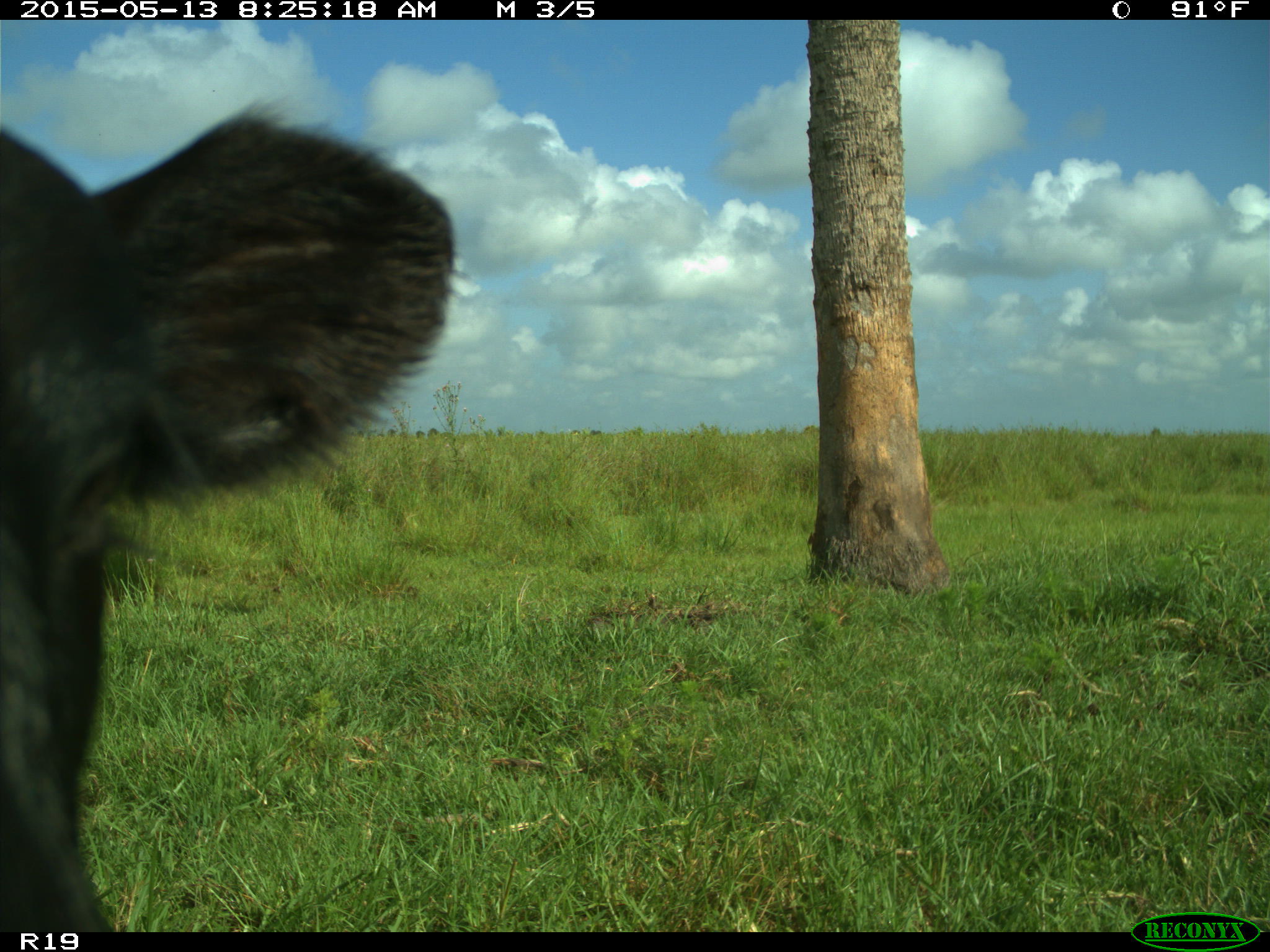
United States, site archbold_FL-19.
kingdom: Animalia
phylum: Chordata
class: Mammalia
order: Artiodactyla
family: Bovidae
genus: Bos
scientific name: Bos taurus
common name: domestic cow